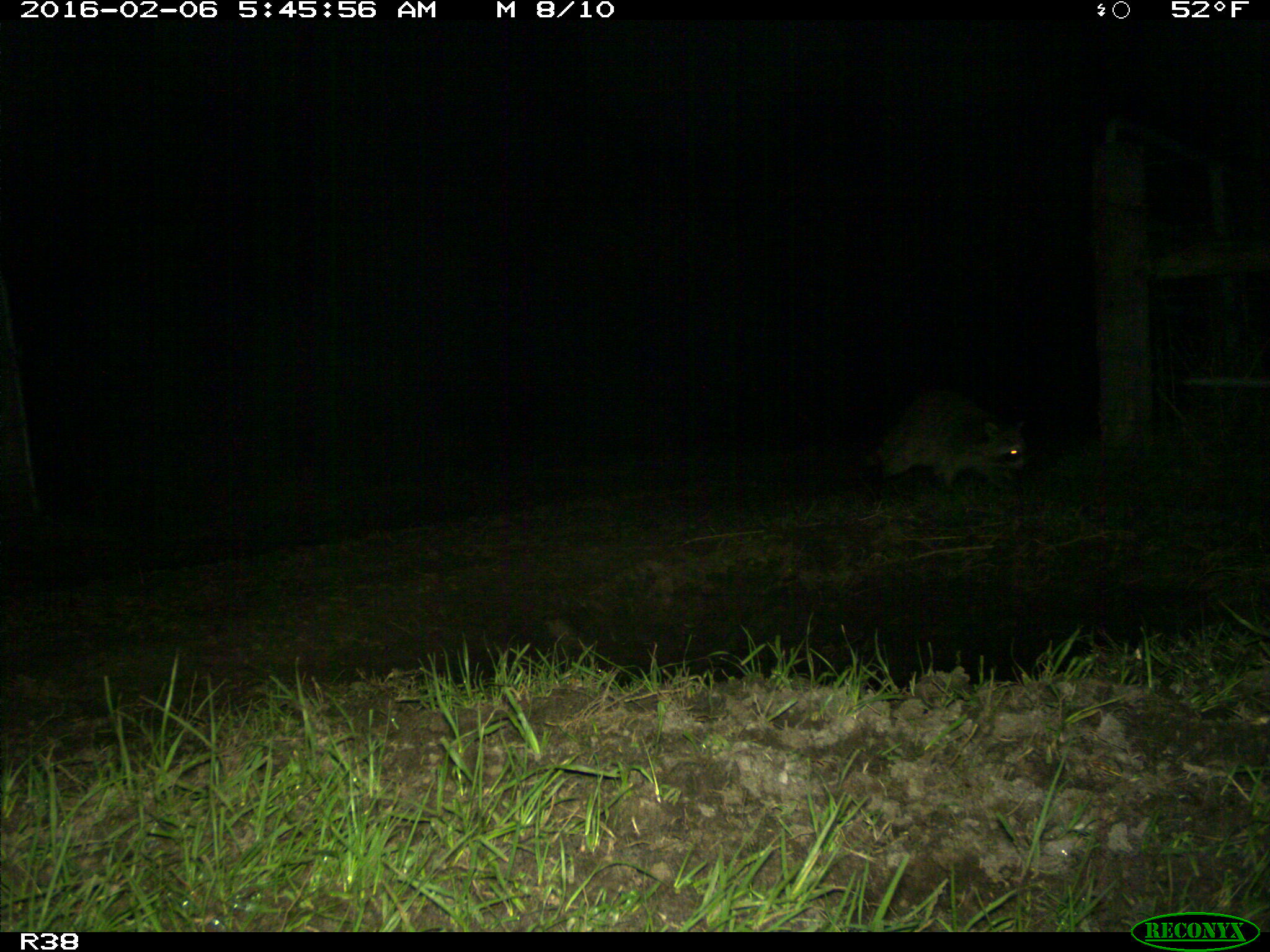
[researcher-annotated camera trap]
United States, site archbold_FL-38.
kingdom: Animalia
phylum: Chordata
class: Mammalia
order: Carnivora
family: Procyonidae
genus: Procyon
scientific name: Procyon lotor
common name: common raccoon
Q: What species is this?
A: Procyon lotor (common raccoon).